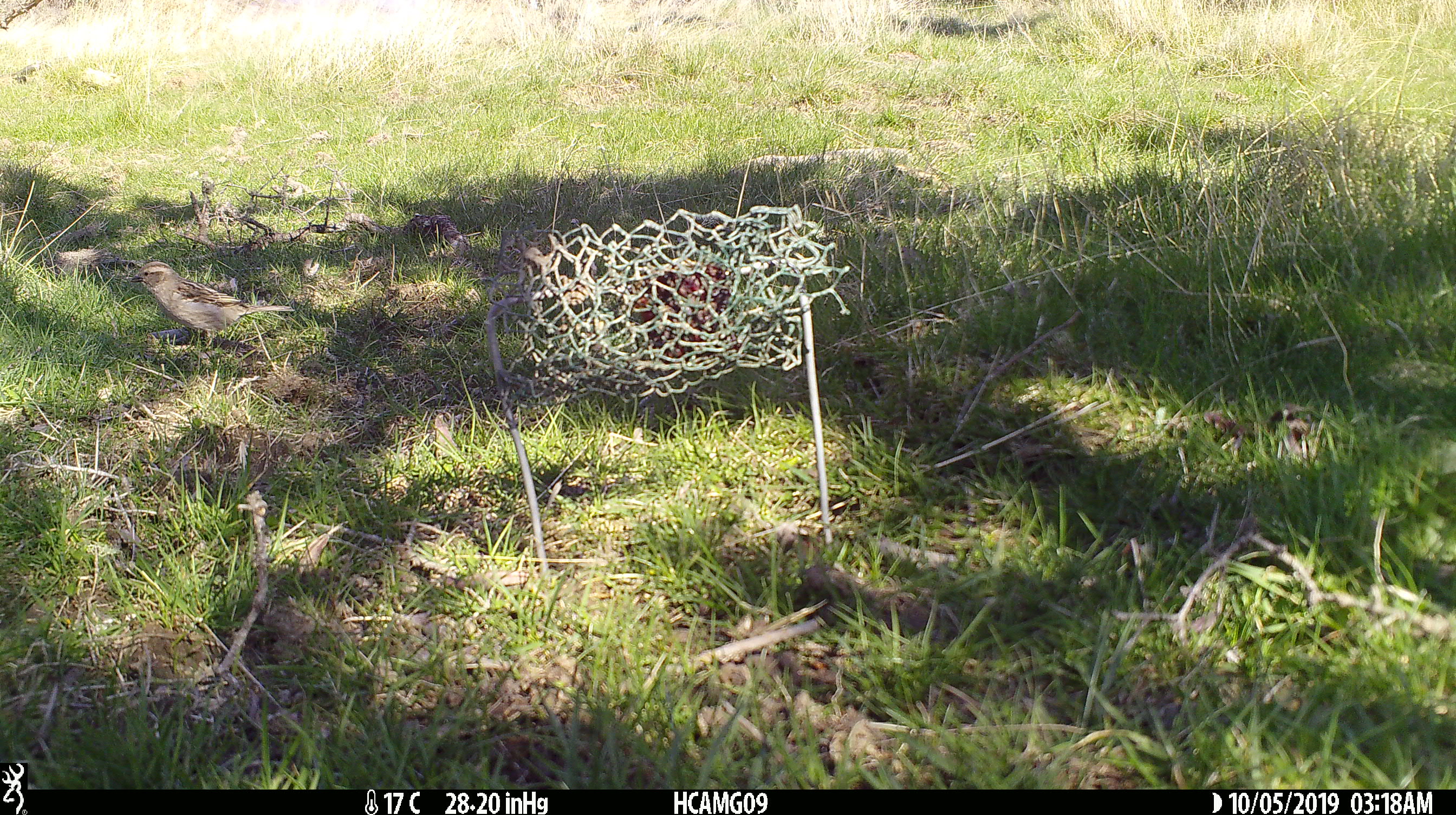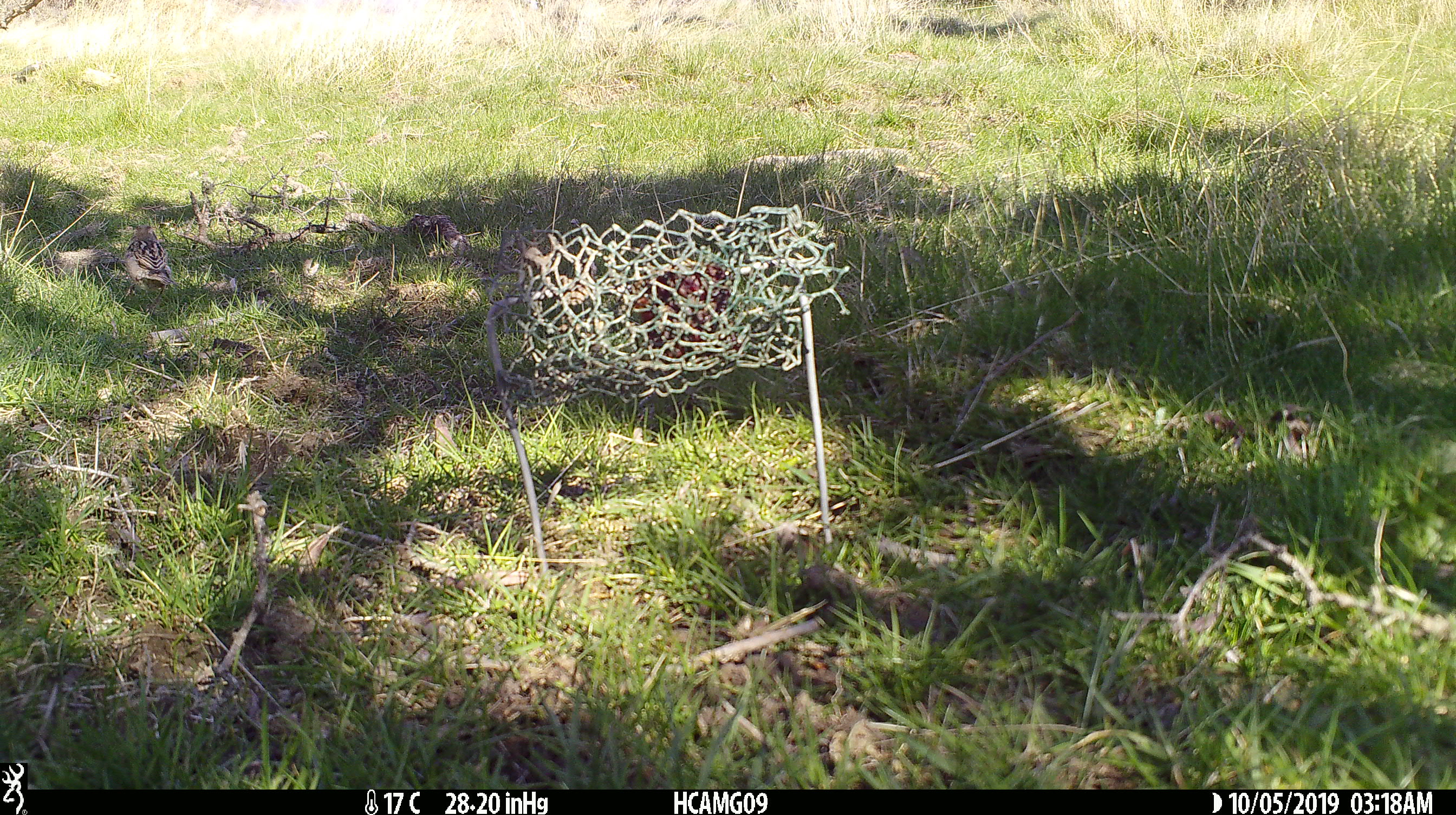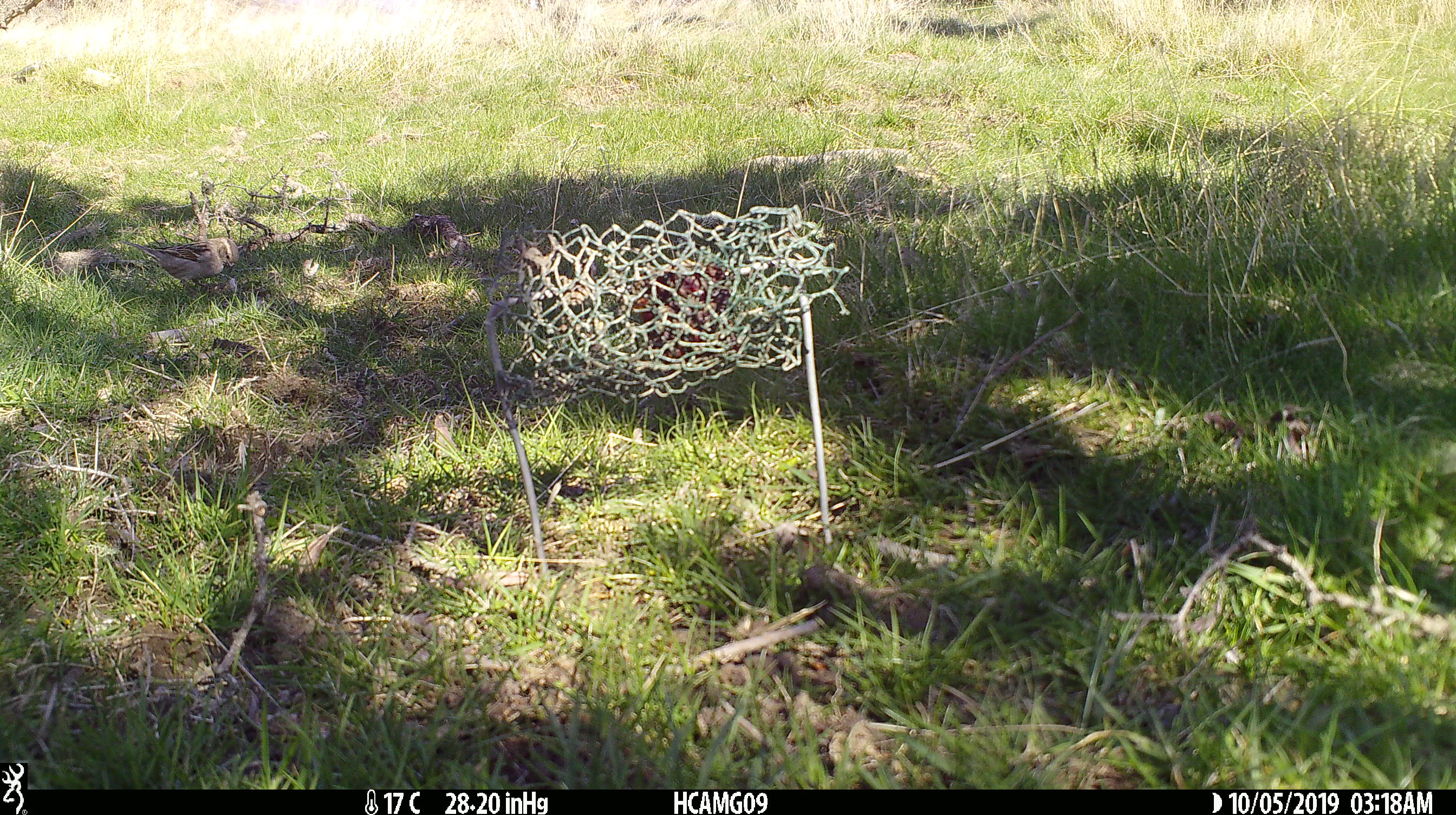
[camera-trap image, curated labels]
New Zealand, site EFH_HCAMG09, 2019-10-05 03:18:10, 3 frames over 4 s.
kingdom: Animalia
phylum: Chordata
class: Aves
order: Passeriformes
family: Prunellidae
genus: Prunella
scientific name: Prunella modularis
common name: dunnock